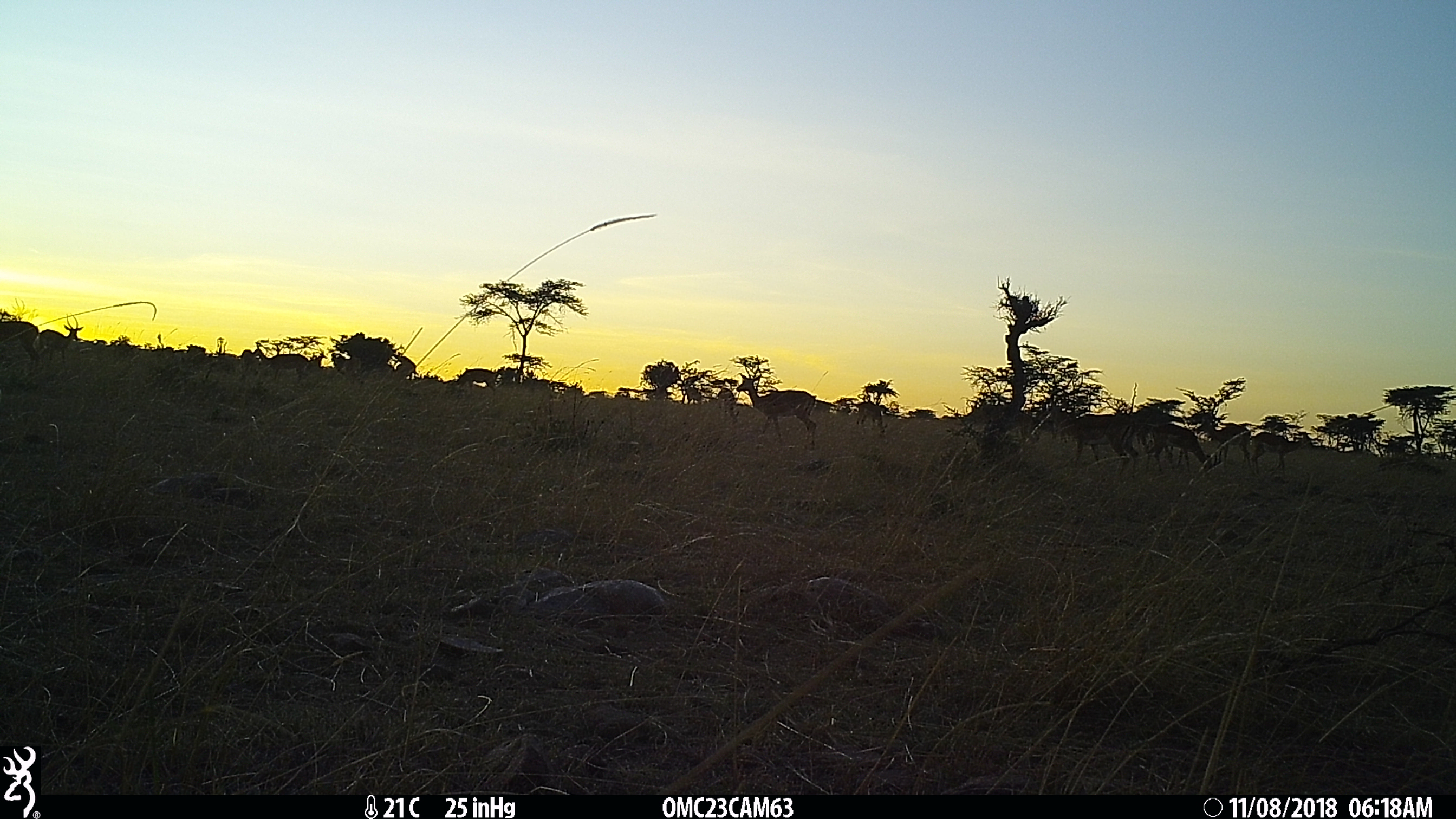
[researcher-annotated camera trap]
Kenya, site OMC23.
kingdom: Animalia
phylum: Chordata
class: Mammalia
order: Artiodactyla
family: Bovidae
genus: Aepyceros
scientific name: Aepyceros melampus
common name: impala